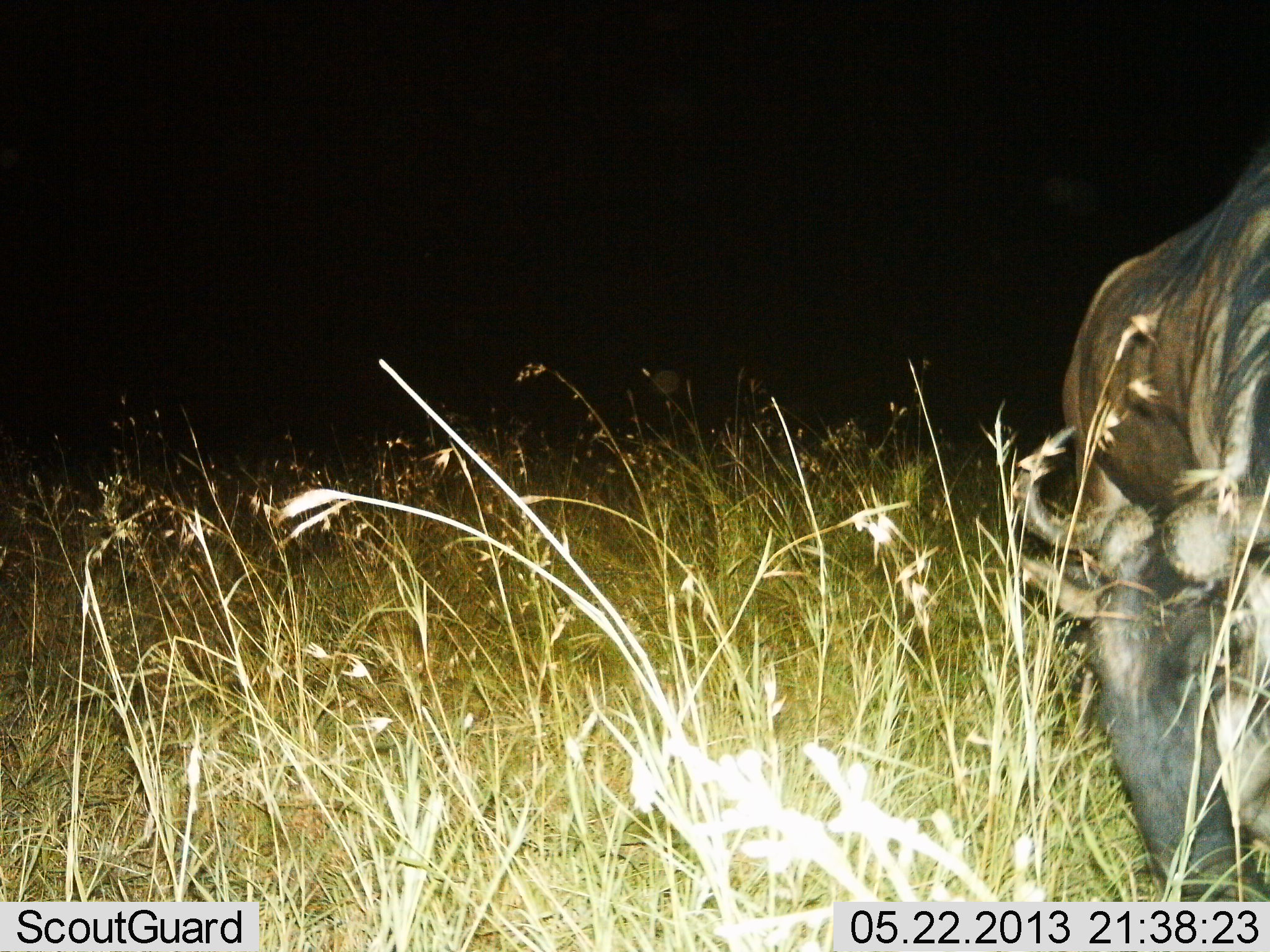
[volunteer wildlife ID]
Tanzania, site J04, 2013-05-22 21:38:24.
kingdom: Animalia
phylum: Chordata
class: Mammalia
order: Artiodactyla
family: Bovidae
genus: Connochaetes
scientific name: Connochaetes taurinus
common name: blue wildebeest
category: wildebeest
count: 1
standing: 18%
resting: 0%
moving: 0%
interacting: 0%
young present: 0%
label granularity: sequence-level